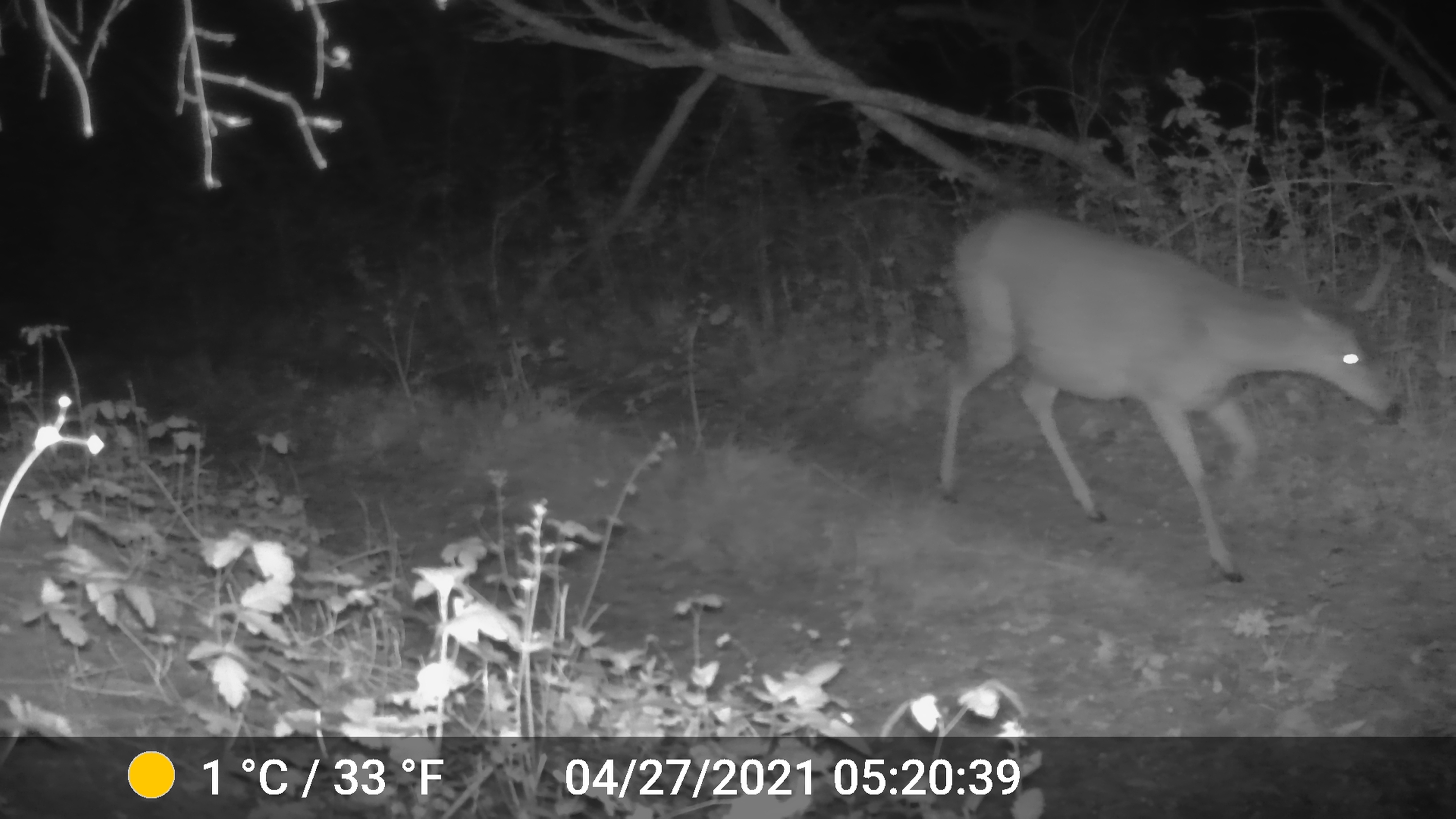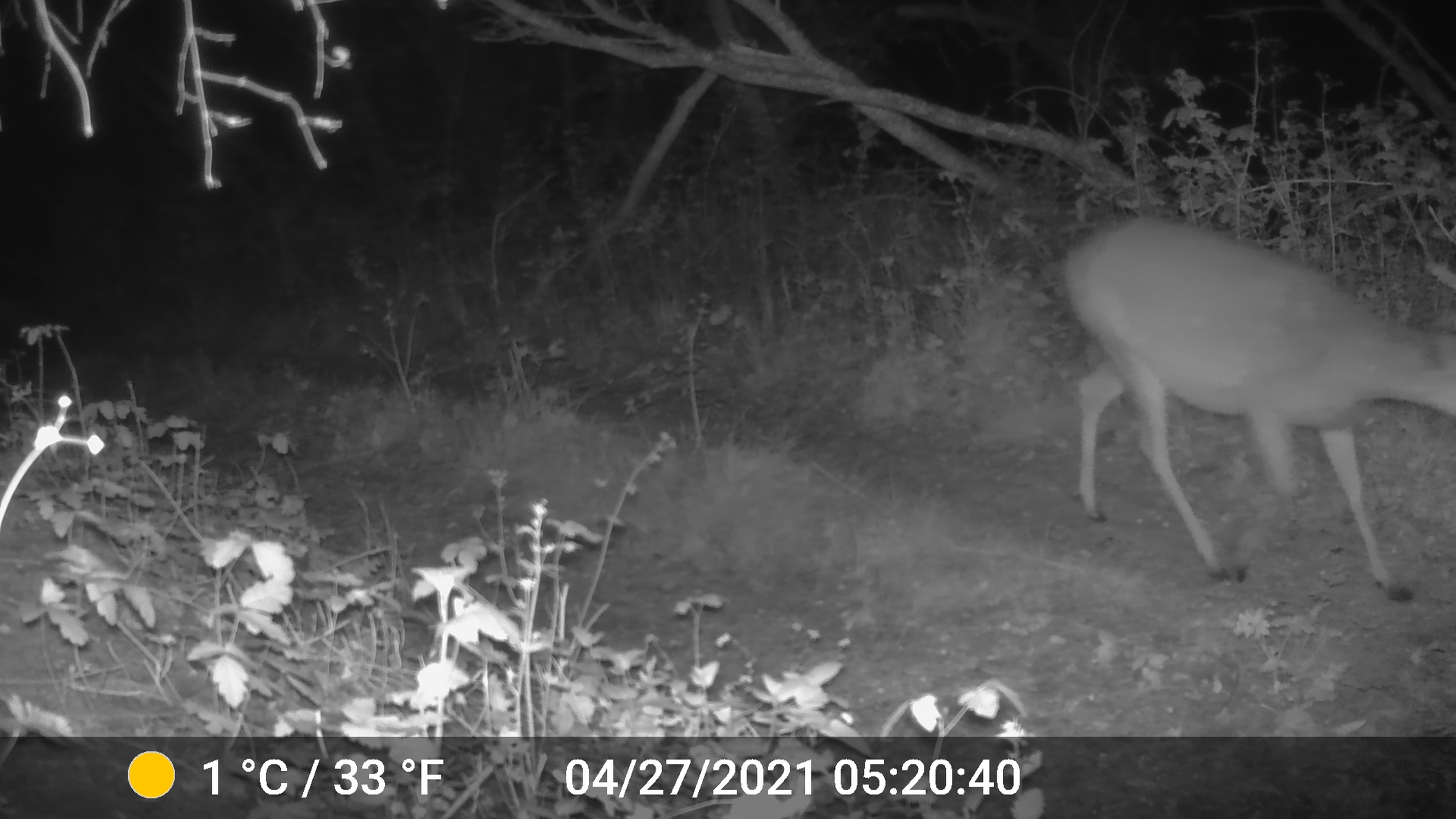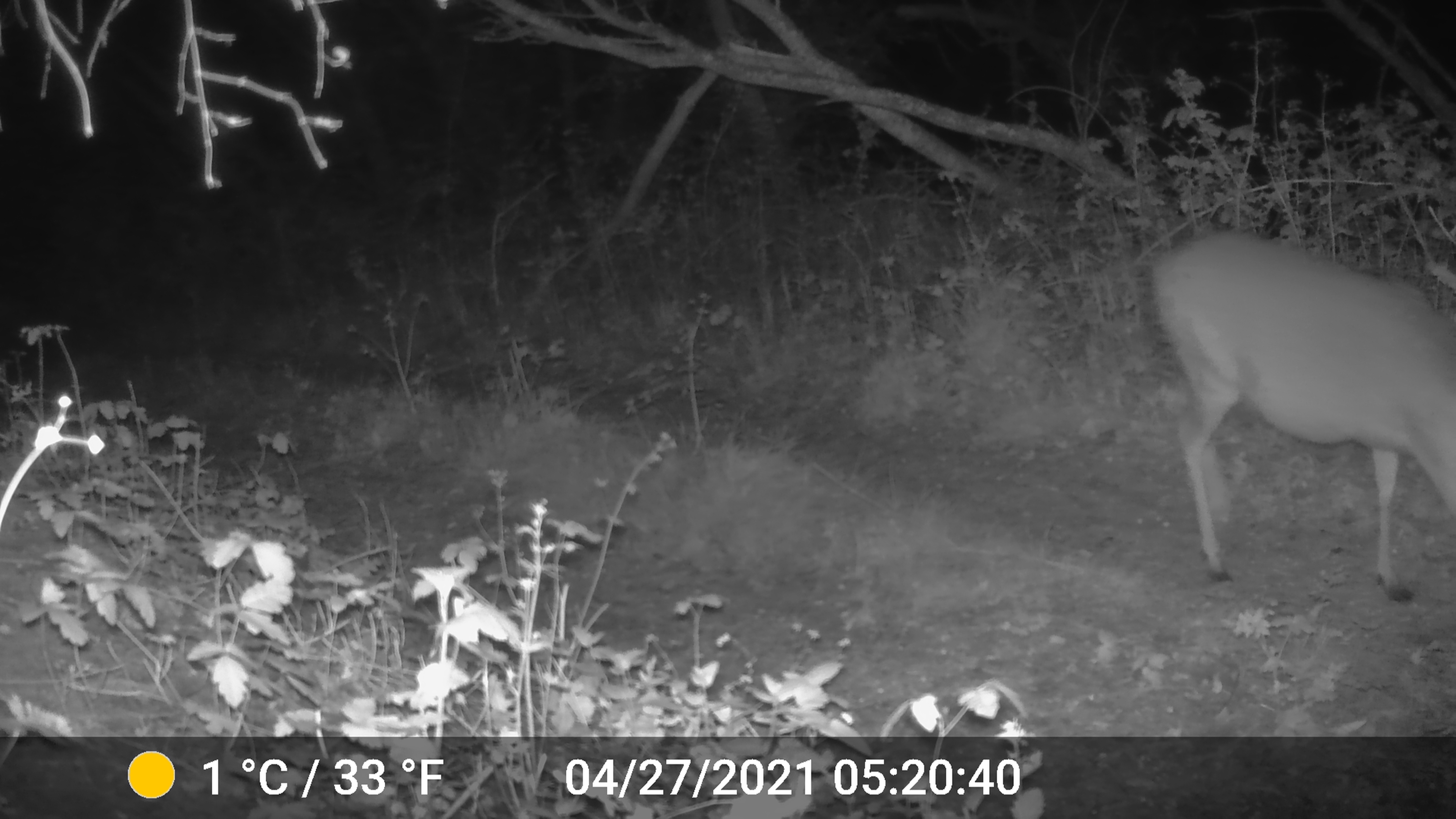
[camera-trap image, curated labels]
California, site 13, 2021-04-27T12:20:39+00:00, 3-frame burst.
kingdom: Animalia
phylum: Chordata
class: Mammalia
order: Artiodactyla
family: Cervidae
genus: Odocoileus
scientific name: Odocoileus hemionus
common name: mule deer